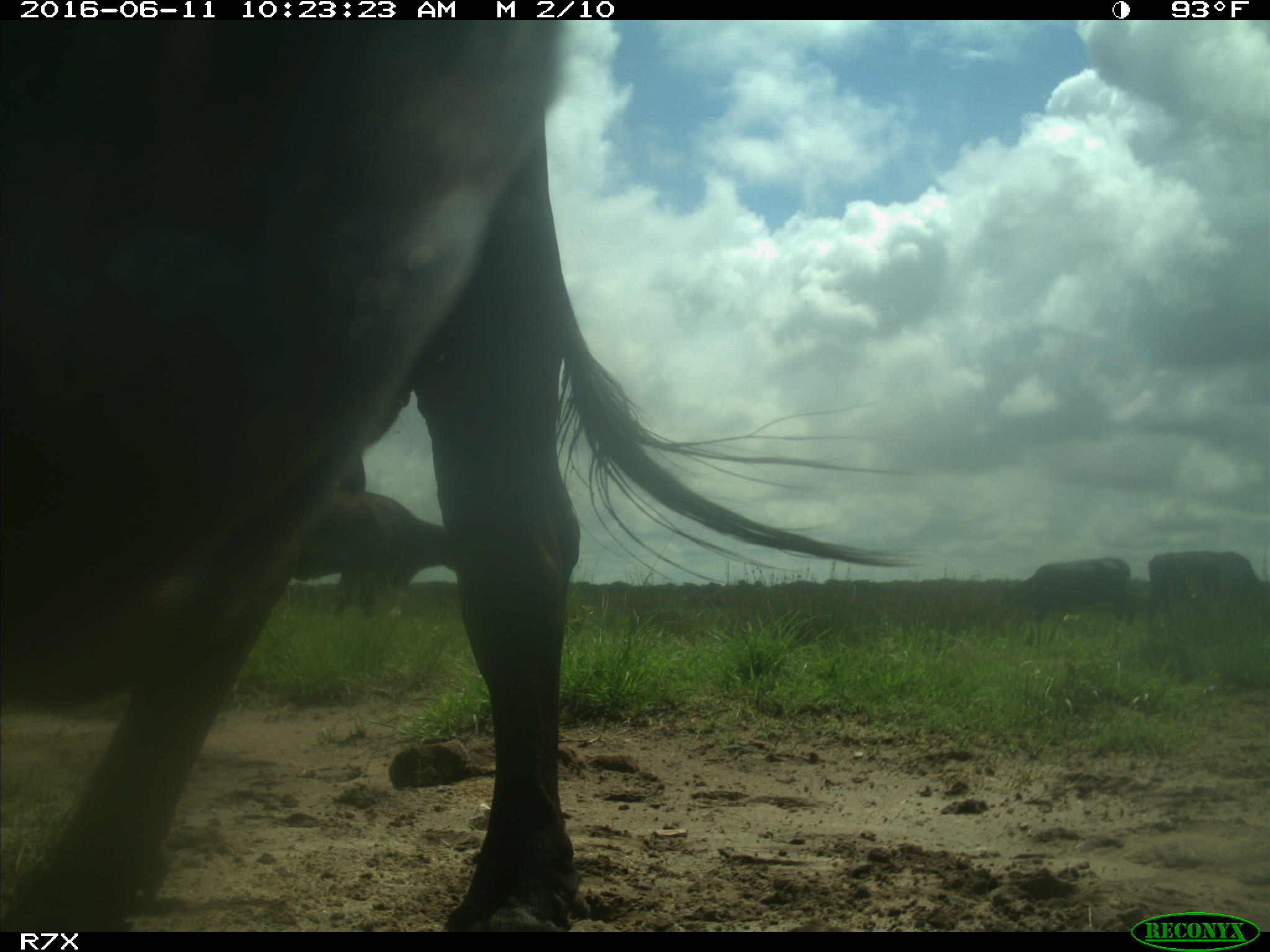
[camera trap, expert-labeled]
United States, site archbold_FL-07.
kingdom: Animalia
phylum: Chordata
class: Mammalia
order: Artiodactyla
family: Bovidae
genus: Bos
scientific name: Bos taurus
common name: domestic cow